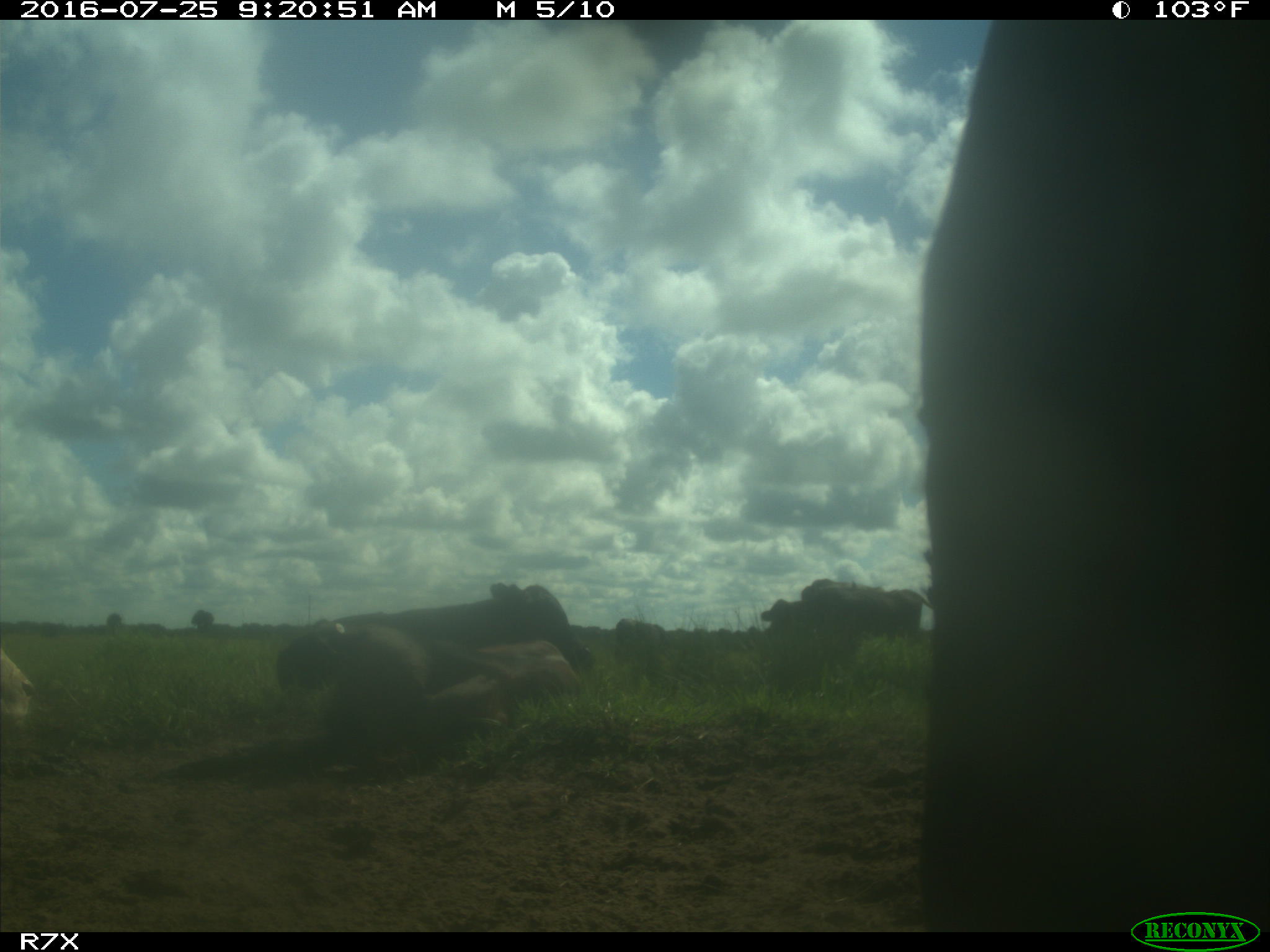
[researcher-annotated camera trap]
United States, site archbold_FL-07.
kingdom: Animalia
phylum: Chordata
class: Mammalia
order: Artiodactyla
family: Bovidae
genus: Bos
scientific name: Bos taurus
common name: domestic cow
Bos taurus (domestic cow).